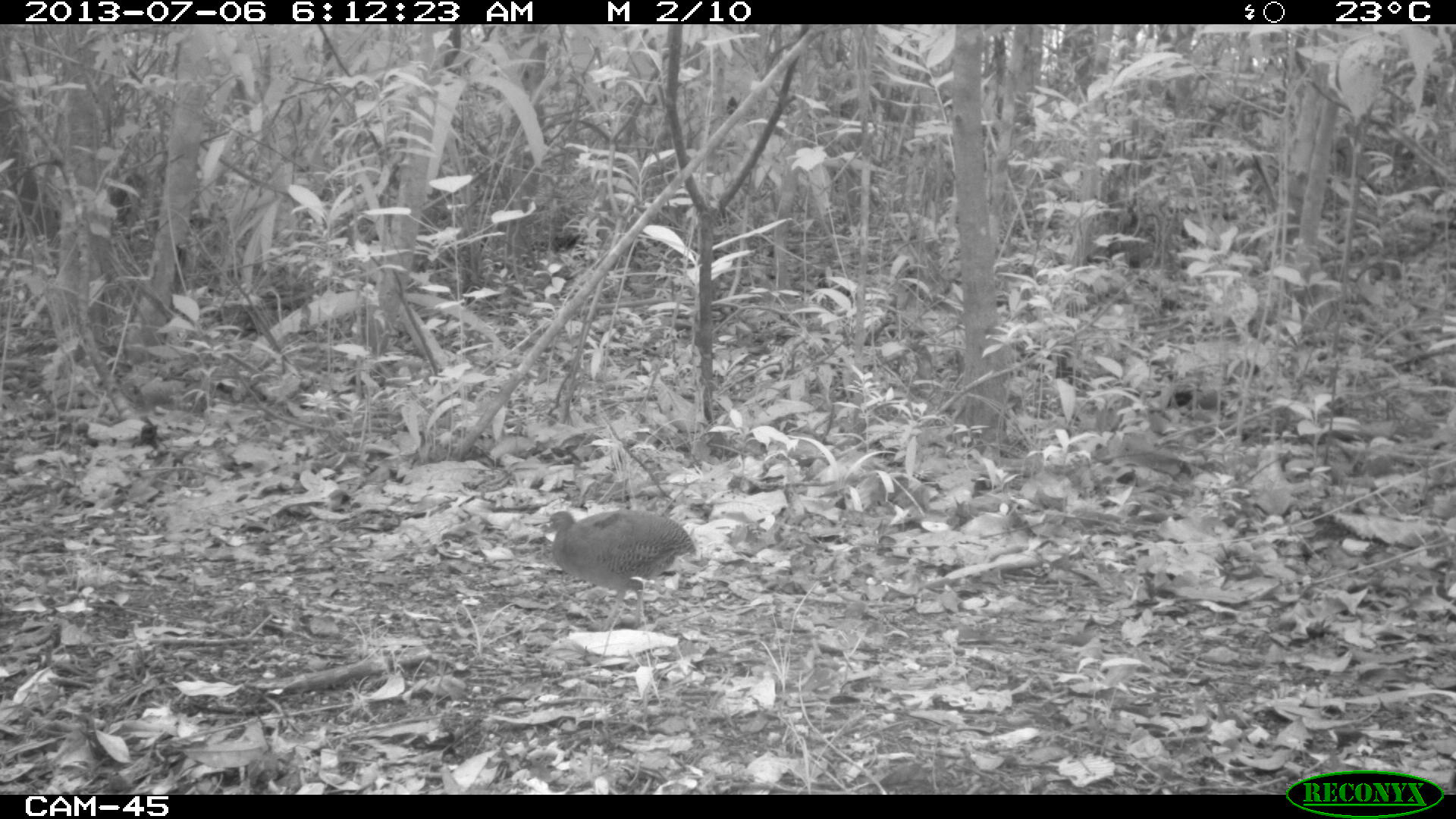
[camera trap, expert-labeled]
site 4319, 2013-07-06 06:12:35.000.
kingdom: Animalia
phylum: Chordata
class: Aves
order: Tinamiformes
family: Tinamidae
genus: Tinamus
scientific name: Tinamus major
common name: great tinamou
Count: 1.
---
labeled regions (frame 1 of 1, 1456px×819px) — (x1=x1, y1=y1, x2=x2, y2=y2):
tinamus major: (x1=539, y1=506, x2=697, y2=631)